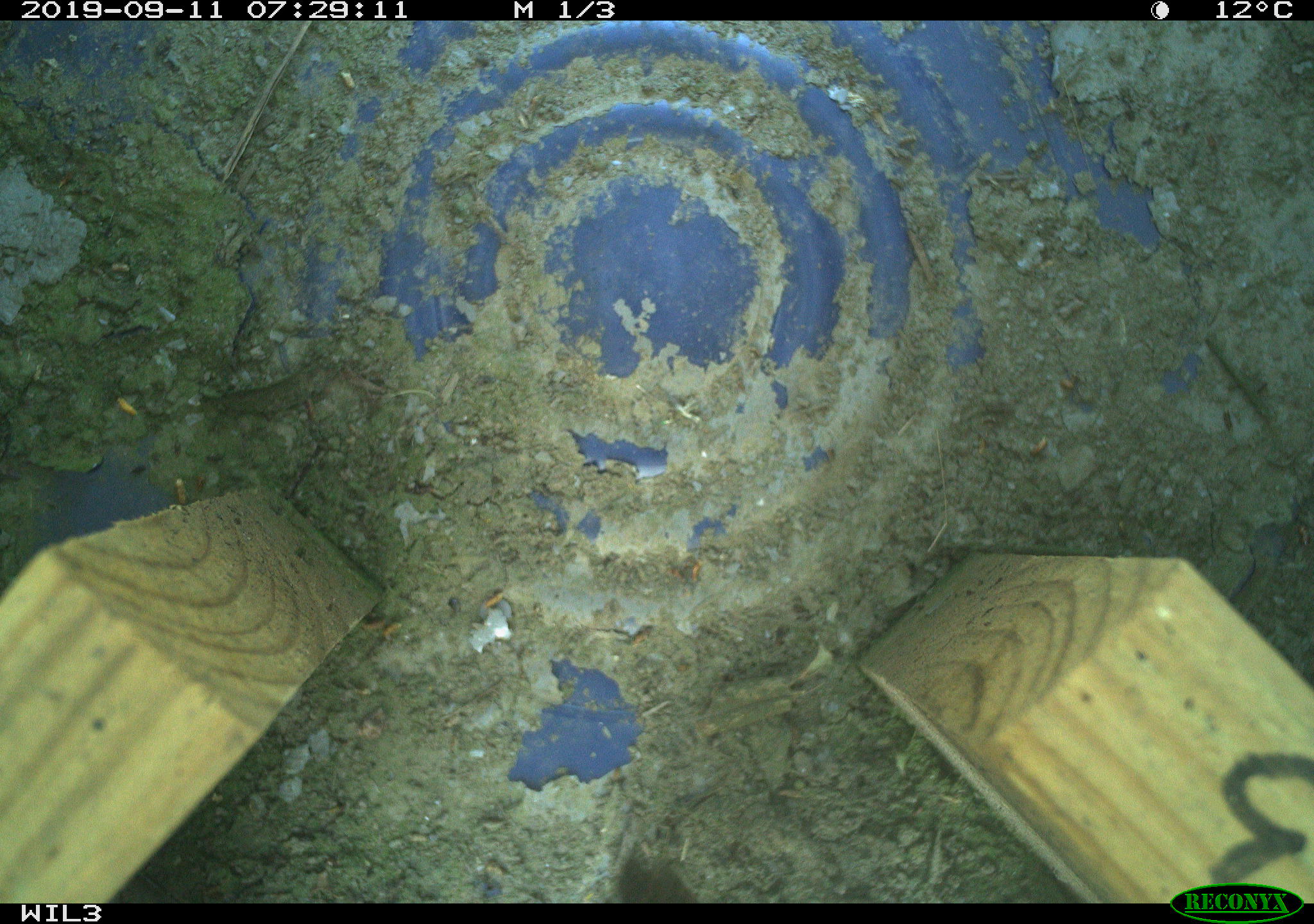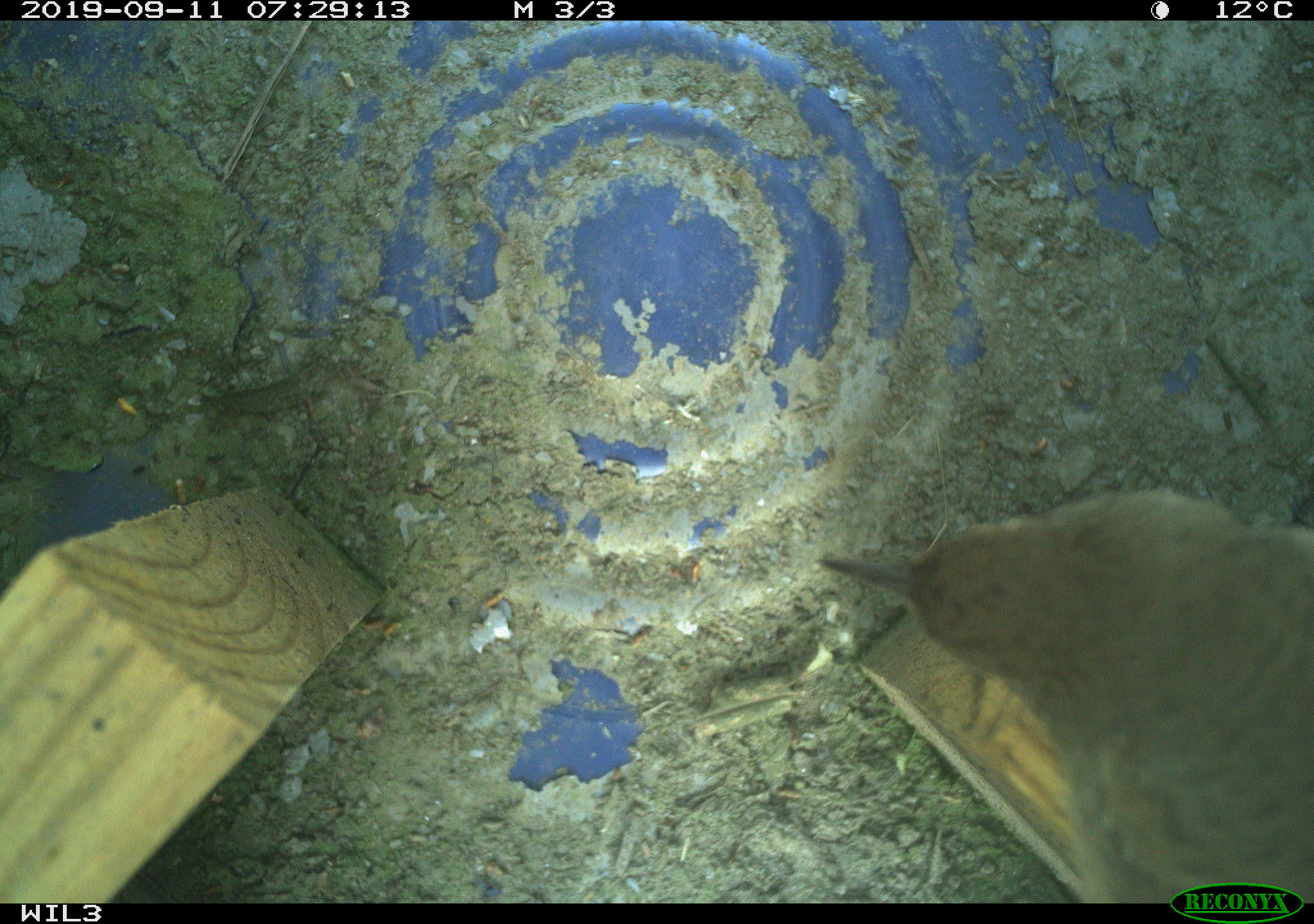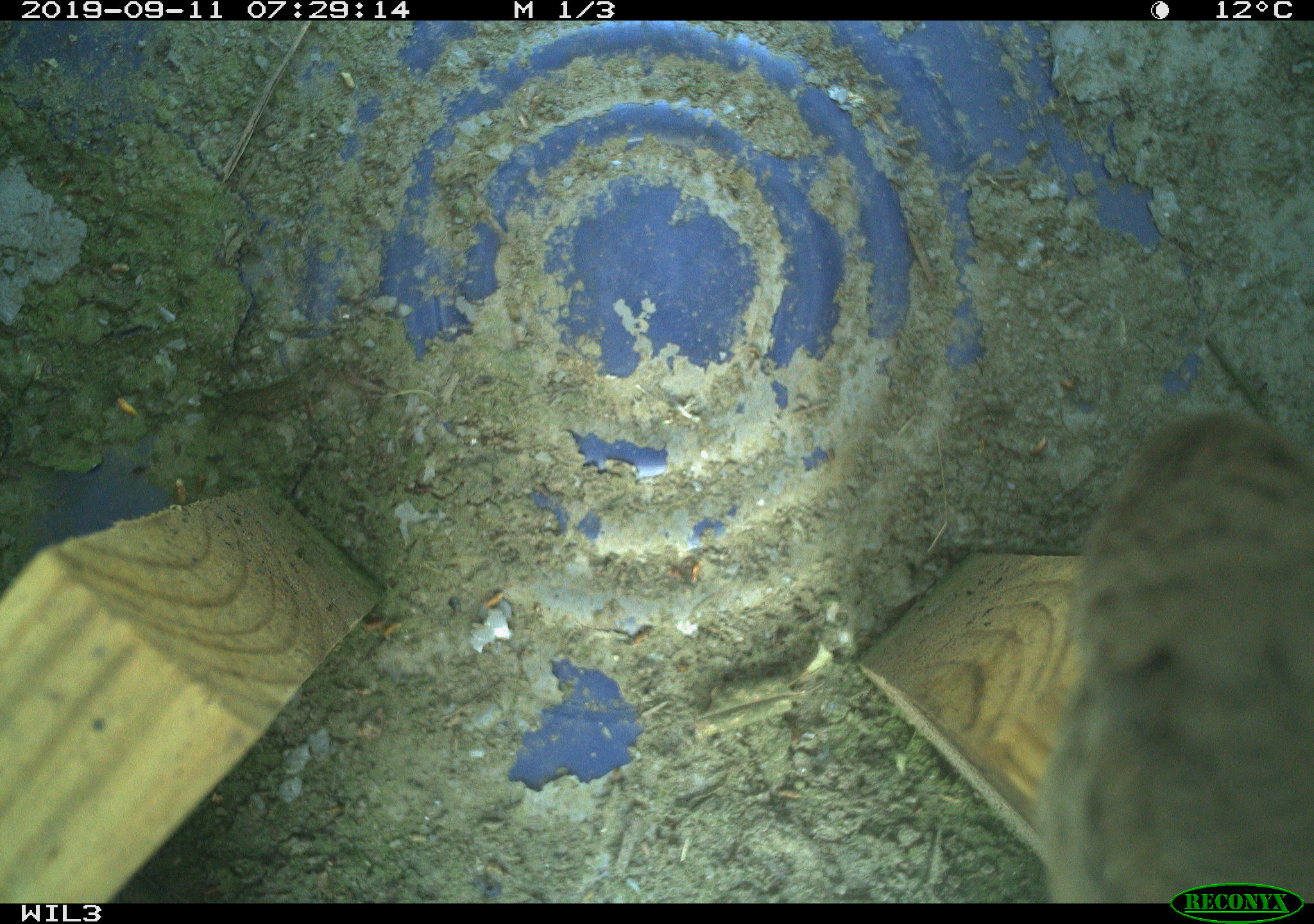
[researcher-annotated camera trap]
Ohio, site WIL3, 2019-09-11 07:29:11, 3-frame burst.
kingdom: Animalia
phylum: Chordata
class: Aves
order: Passeriformes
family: Troglodytidae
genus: Troglodytes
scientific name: Troglodytes aedon aedon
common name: northern house wren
Northern house wren (Troglodytes aedon aedon).